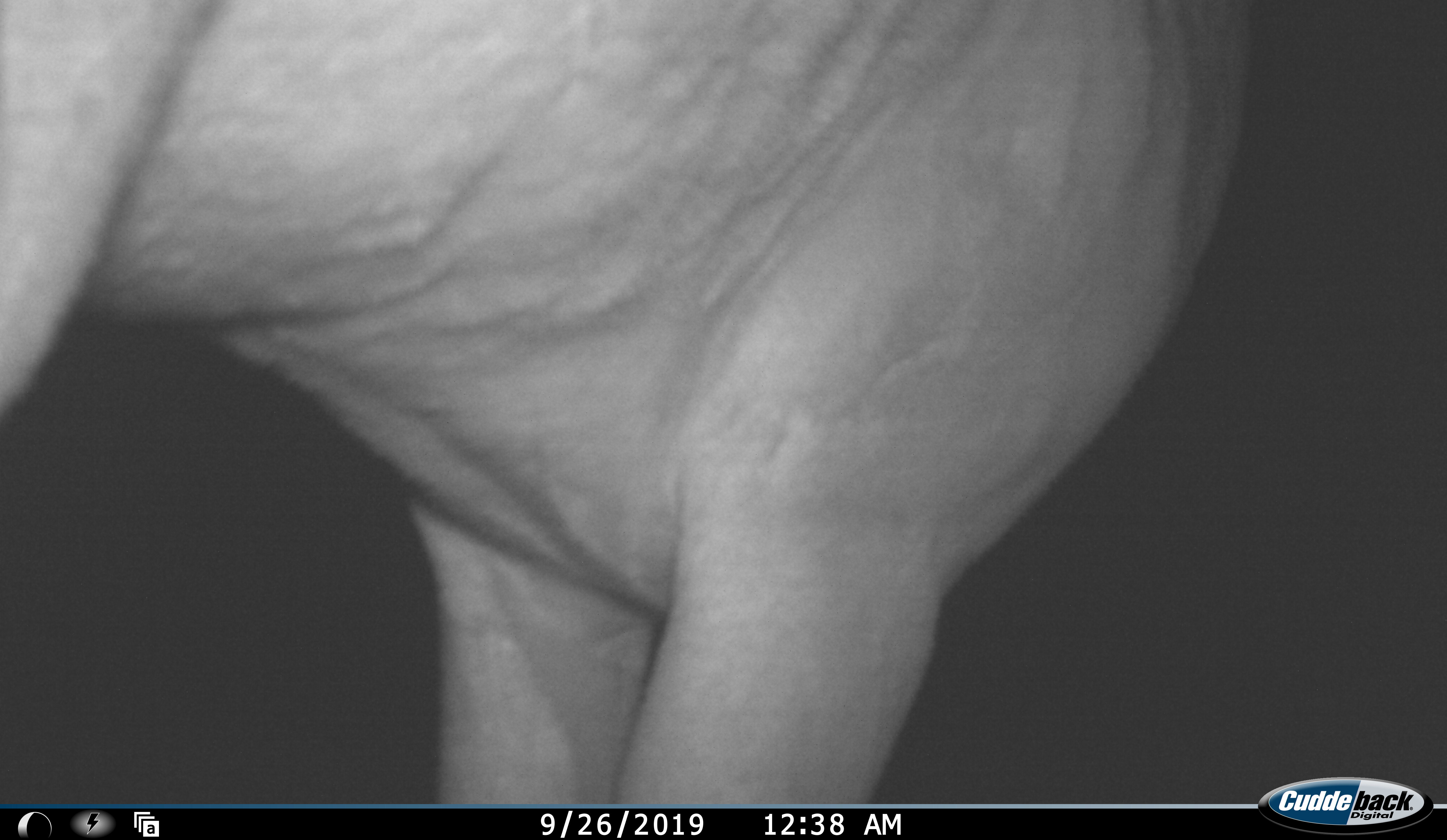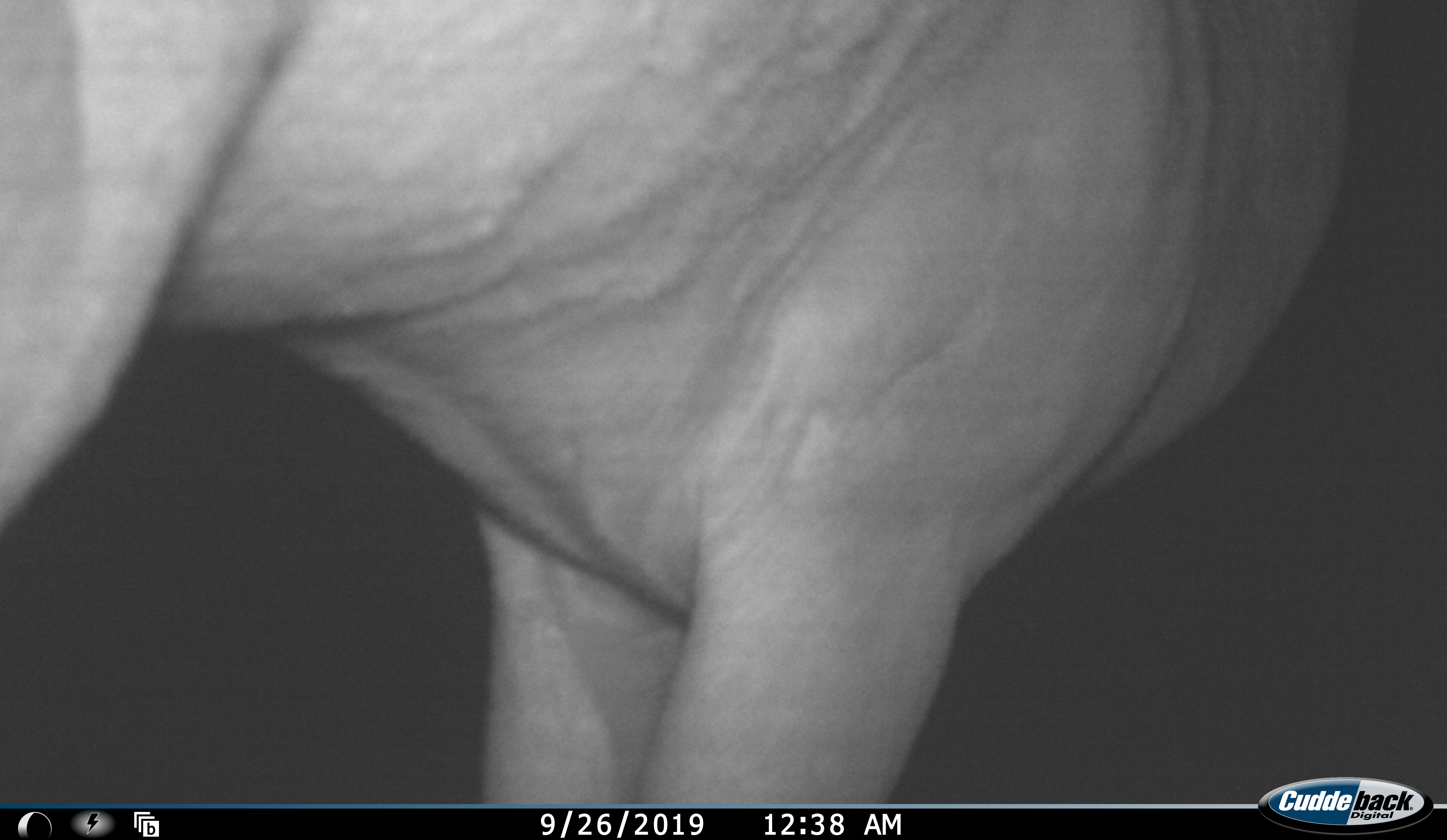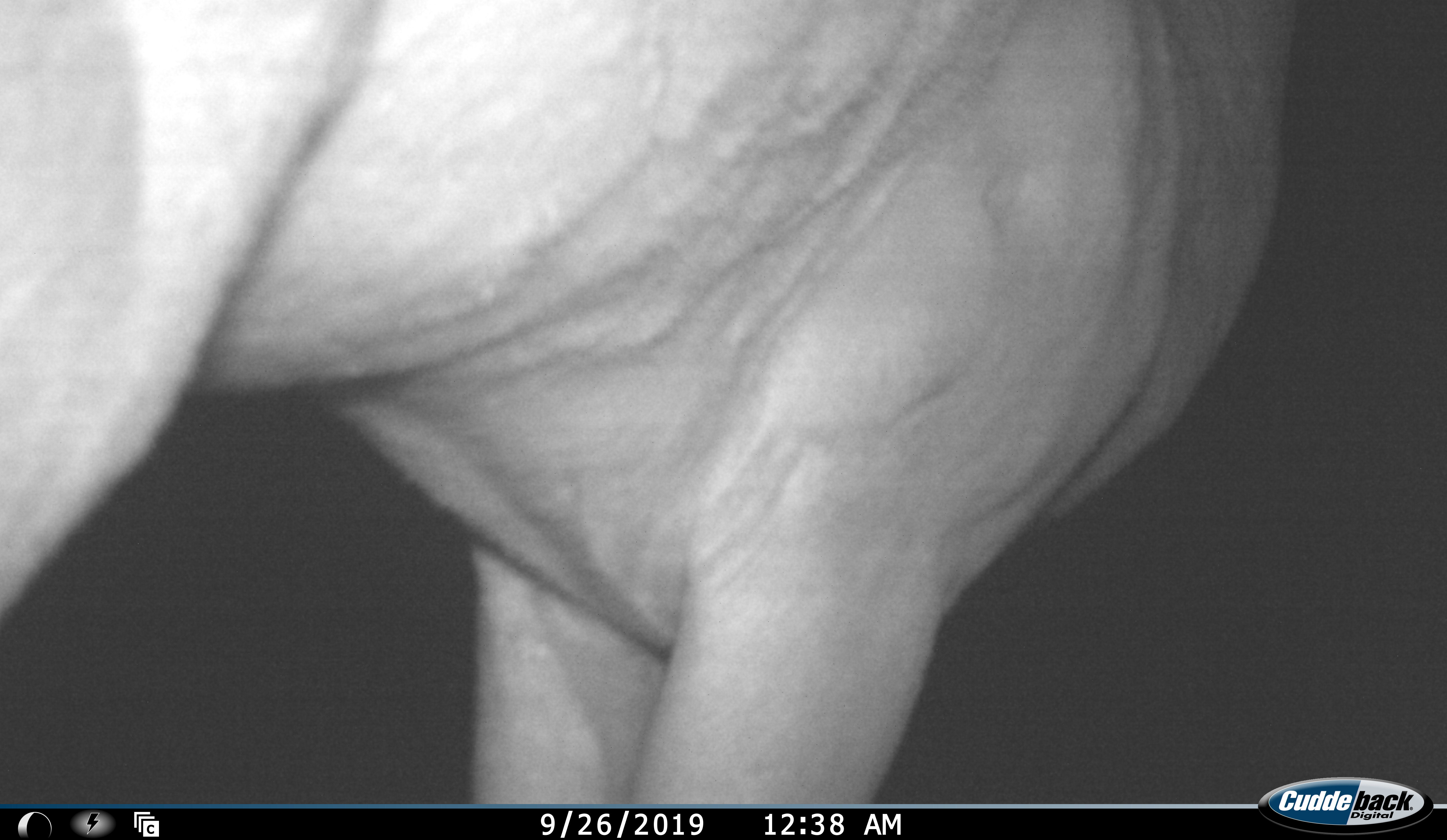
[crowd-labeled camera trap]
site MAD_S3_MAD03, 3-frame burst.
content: unidentified animal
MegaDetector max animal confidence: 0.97